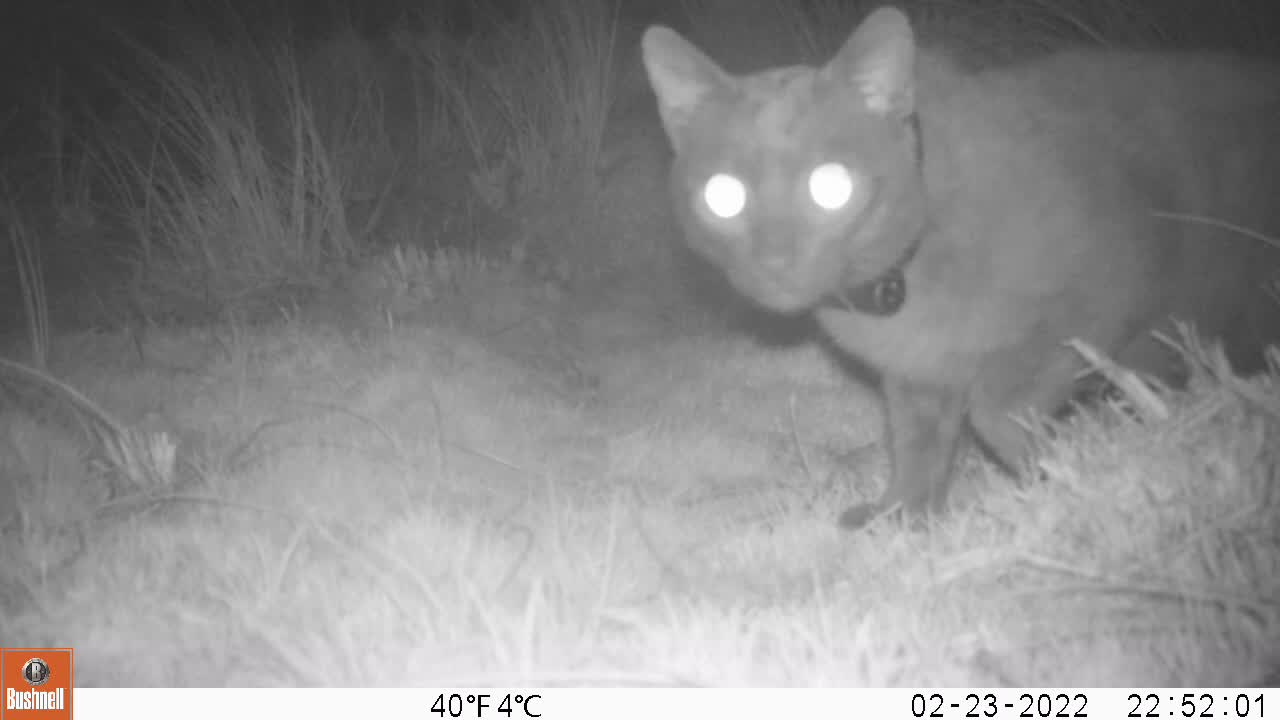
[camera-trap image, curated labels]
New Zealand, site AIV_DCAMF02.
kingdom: Animalia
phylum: Chordata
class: Mammalia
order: Carnivora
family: Felidae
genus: Felis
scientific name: Felis catus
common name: domestic cat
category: cat